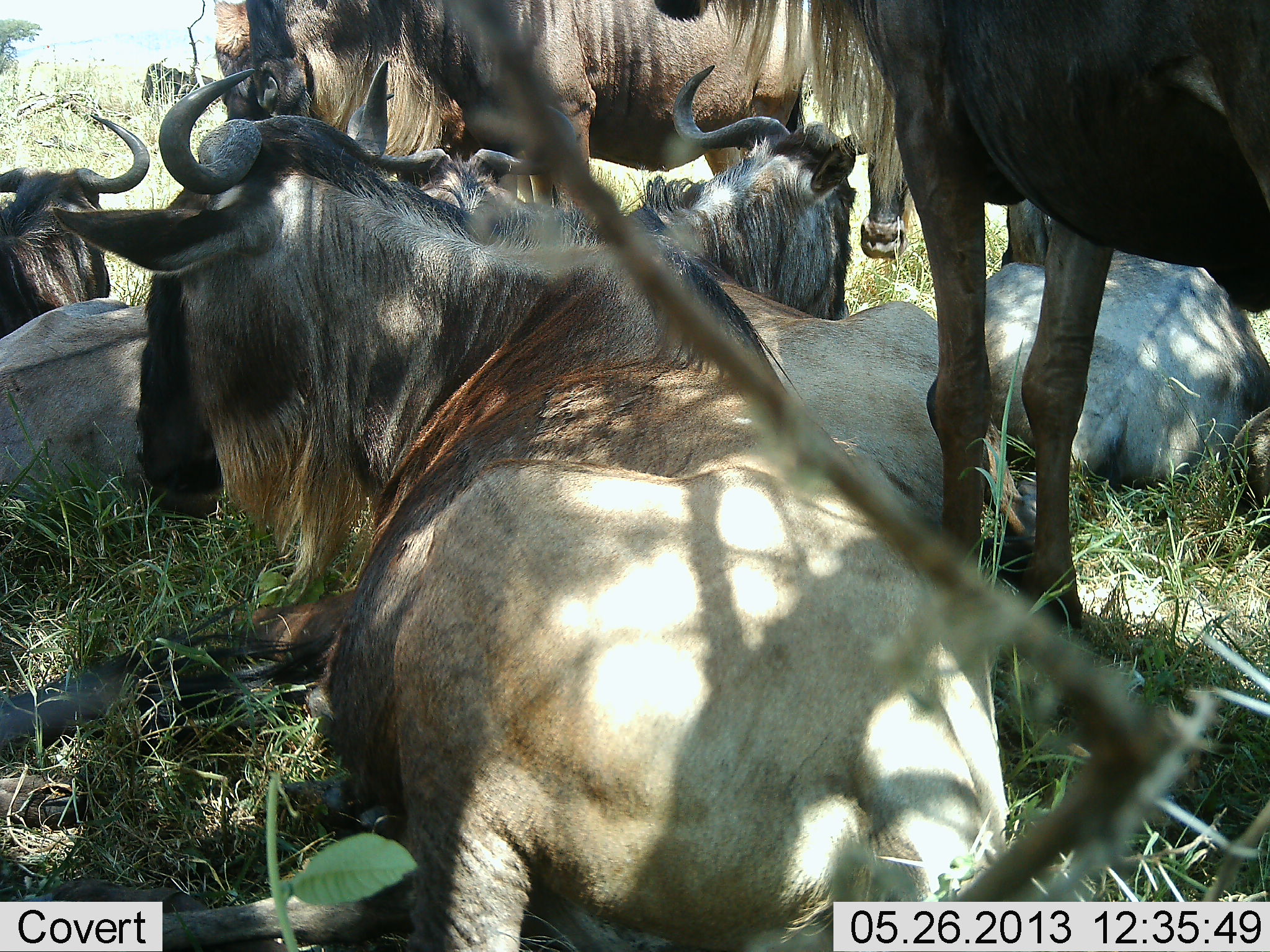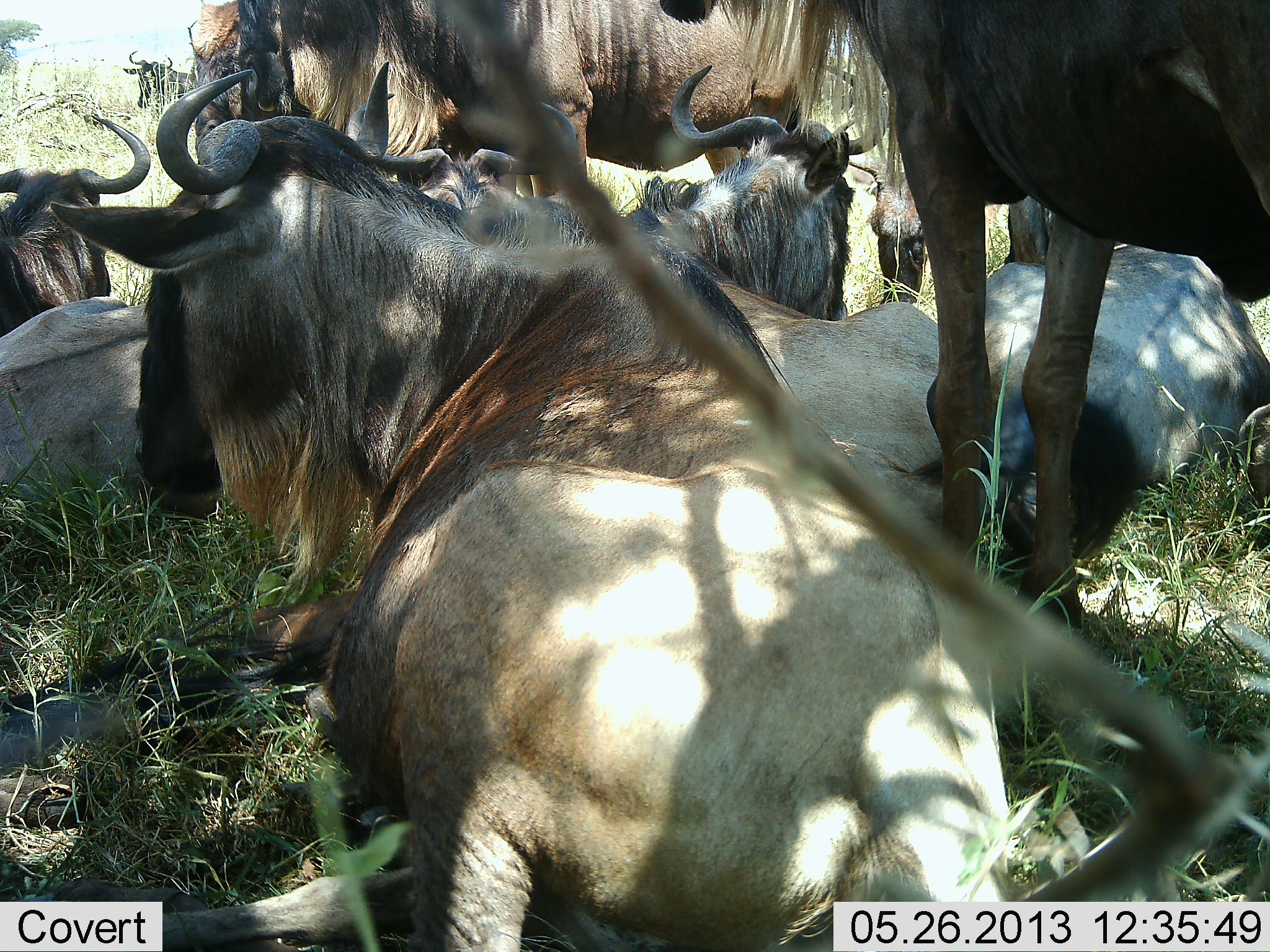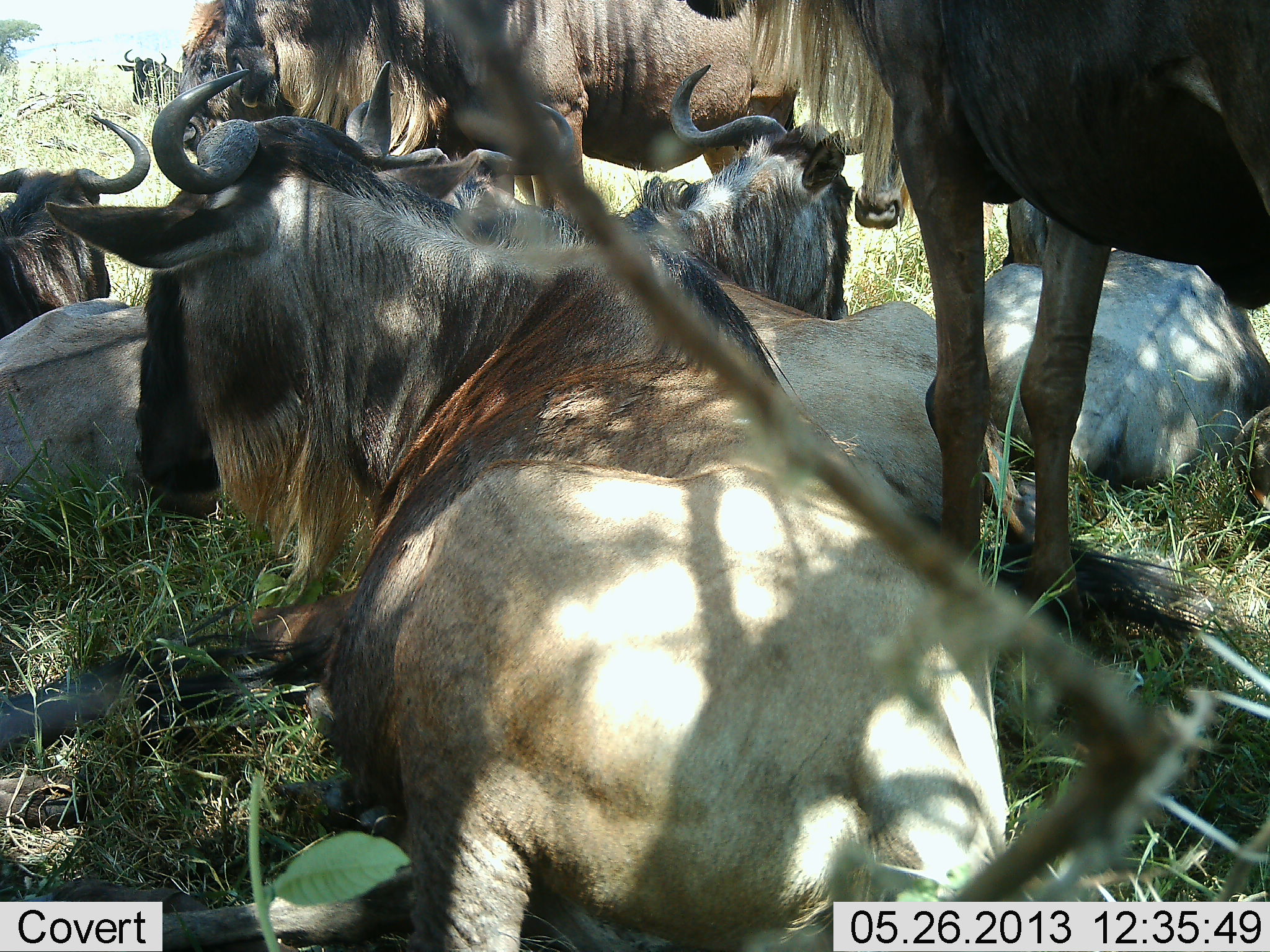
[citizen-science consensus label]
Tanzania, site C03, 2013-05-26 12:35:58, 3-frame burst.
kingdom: Animalia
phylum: Chordata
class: Mammalia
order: Artiodactyla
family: Bovidae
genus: Connochaetes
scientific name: Connochaetes taurinus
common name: blue wildebeest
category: wildebeest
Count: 10.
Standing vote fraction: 70%.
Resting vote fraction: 100%.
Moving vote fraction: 0%.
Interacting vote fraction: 10%.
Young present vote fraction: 0%.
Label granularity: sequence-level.